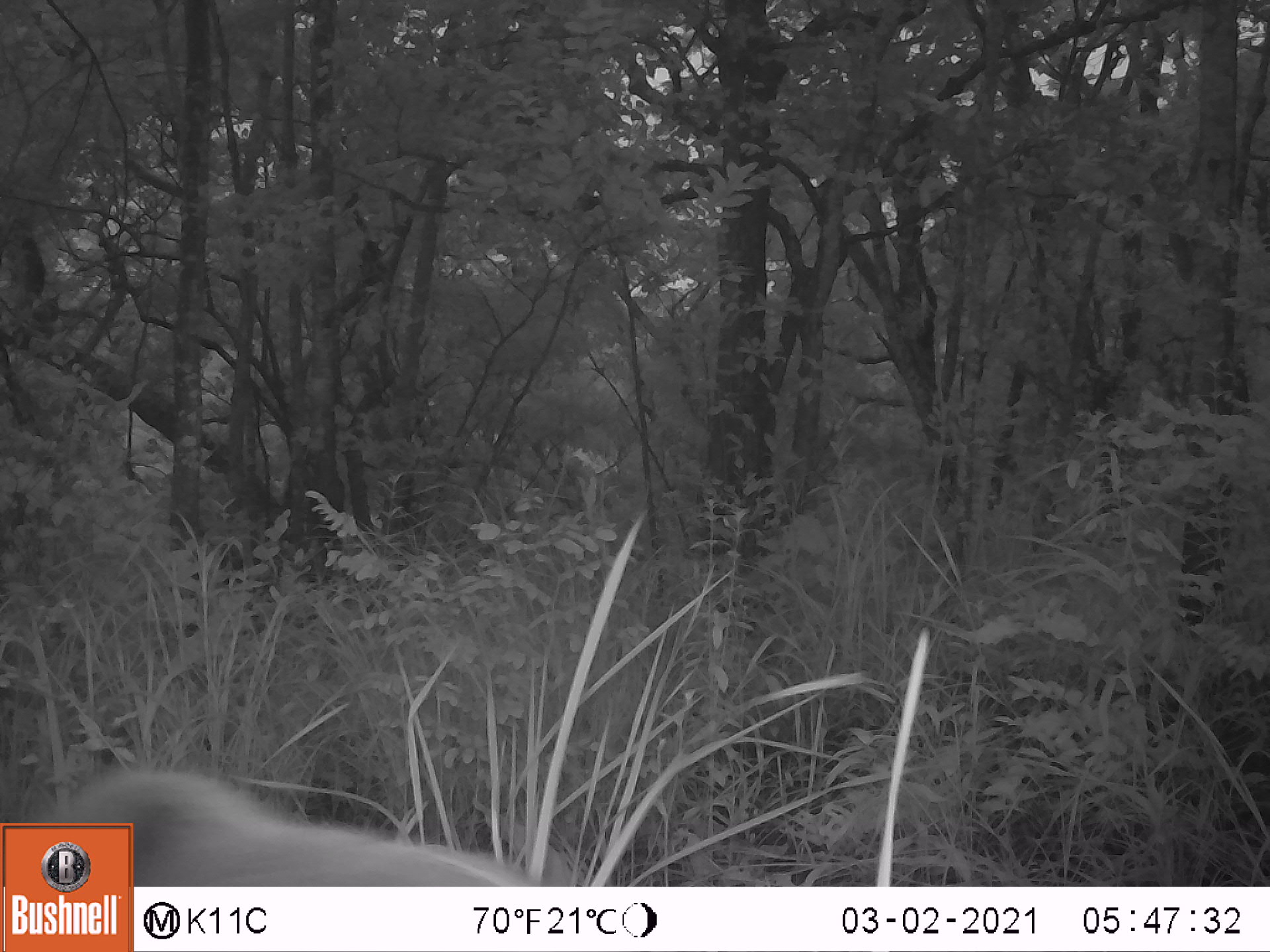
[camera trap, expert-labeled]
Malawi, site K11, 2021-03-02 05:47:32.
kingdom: Animalia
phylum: Chordata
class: Mammalia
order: Artiodactyla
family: Suidae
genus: Potamochoerus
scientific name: Potamochoerus larvatus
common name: bushpig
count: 1